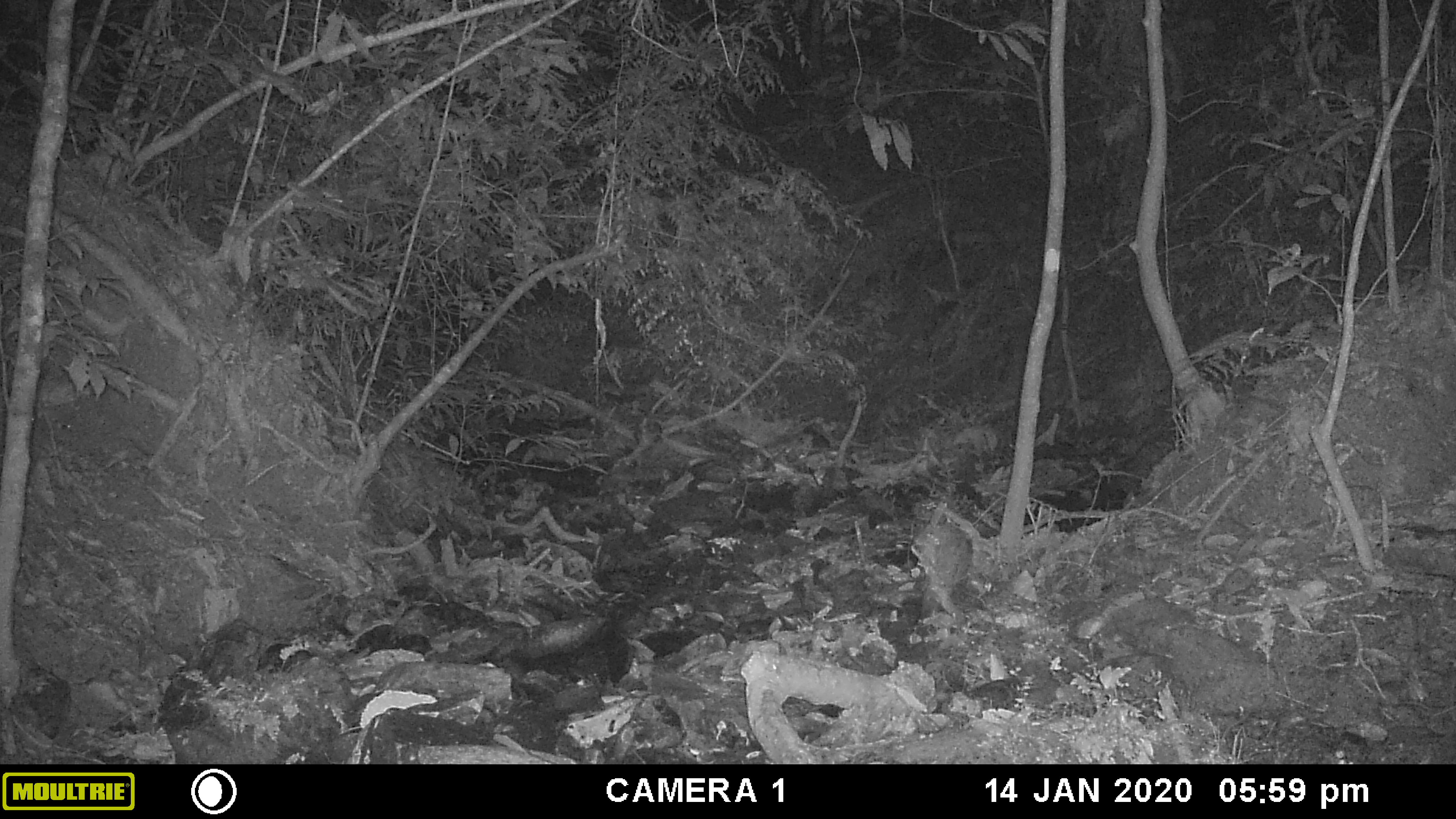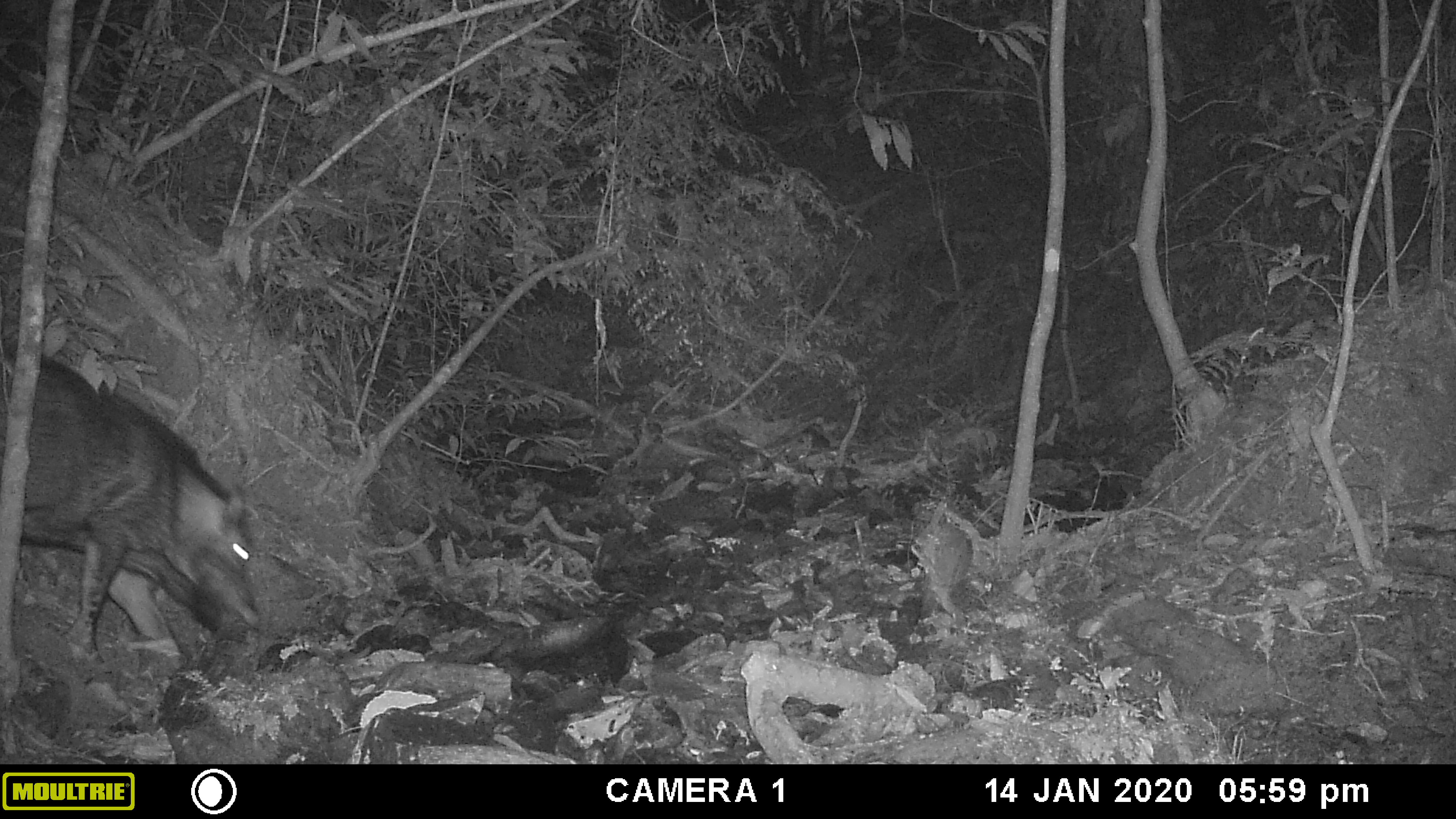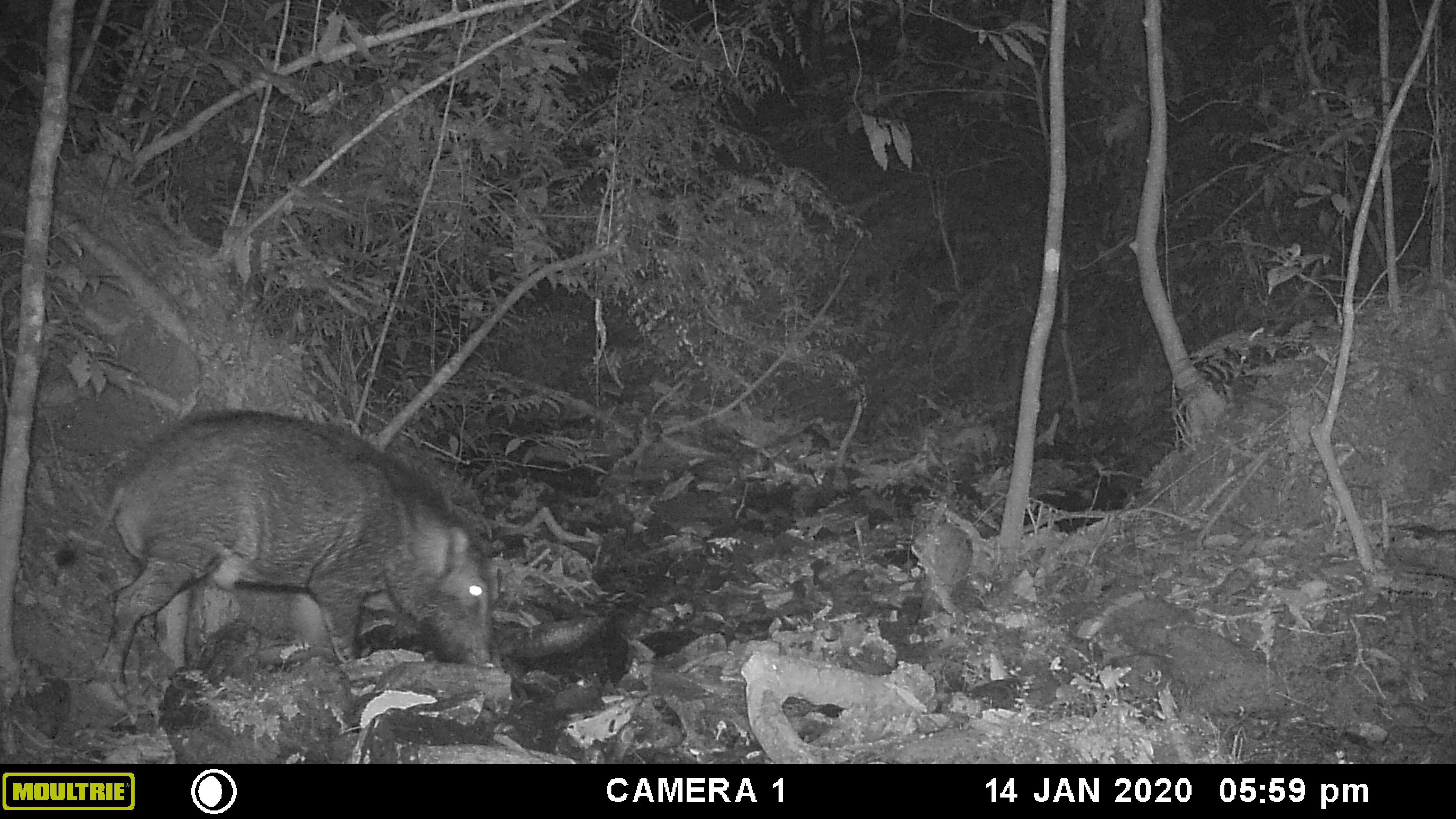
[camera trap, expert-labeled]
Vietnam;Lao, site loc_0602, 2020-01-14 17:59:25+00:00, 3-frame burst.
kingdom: Animalia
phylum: Chordata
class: Mammalia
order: Artiodactyla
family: Suidae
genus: Sus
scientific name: Sus scrofa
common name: eurasian wild pig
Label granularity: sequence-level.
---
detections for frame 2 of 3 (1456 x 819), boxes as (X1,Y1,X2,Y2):
eurasian wild pig: (0,350,260,660)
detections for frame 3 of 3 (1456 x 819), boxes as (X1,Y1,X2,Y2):
eurasian wild pig: (94,408,502,683)